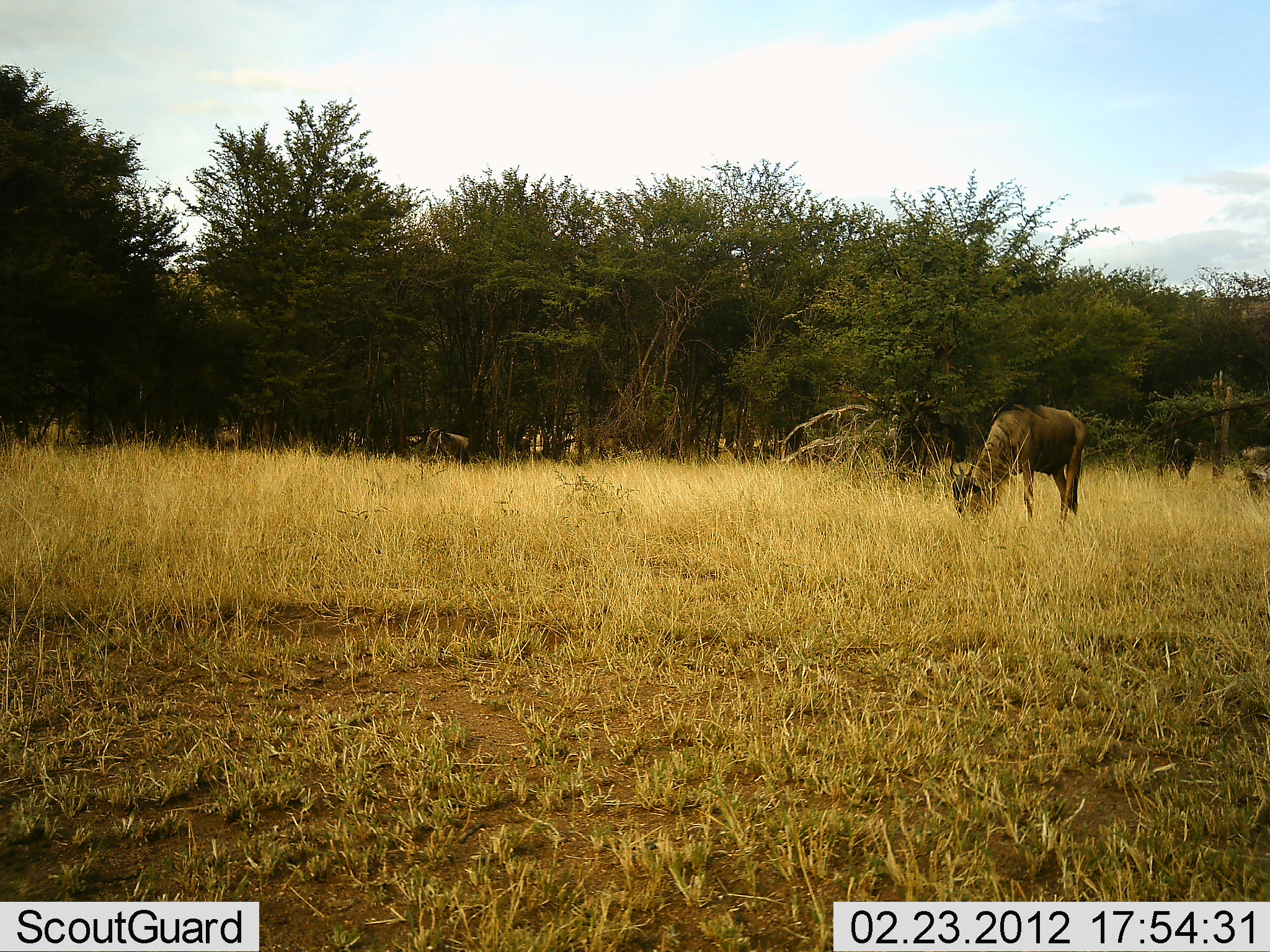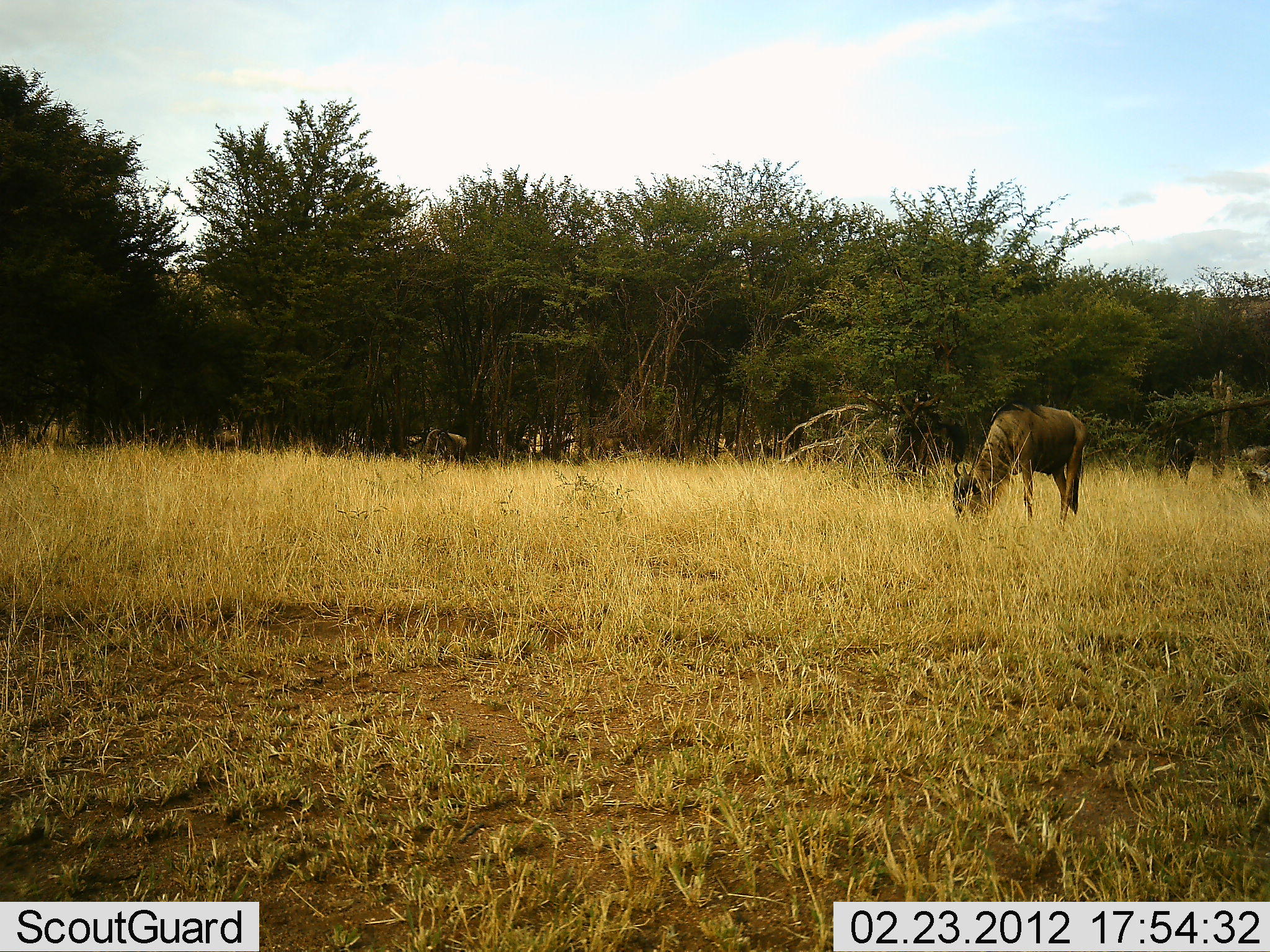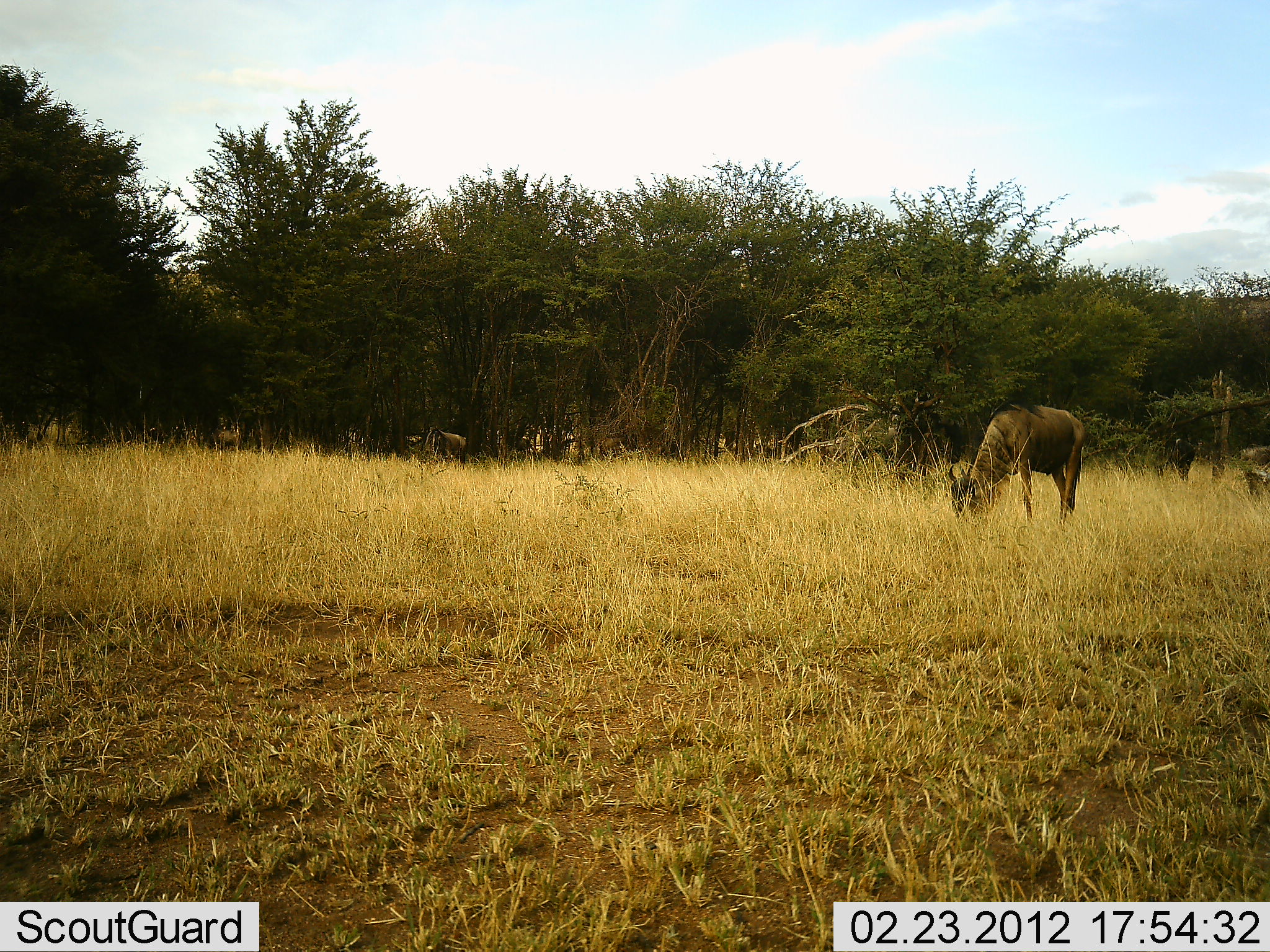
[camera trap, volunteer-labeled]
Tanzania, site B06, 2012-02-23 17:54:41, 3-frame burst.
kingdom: Animalia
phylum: Chordata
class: Mammalia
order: Artiodactyla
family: Bovidae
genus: Connochaetes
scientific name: Connochaetes taurinus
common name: blue wildebeest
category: wildebeest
Wildebeest (blue wildebeest) (Connochaetes taurinus), count 2. Behavior (volunteer vote fractions): standing 25%, resting 0%, moving 0%, interacting 0%. Young present (vote fraction): 0%. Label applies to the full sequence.